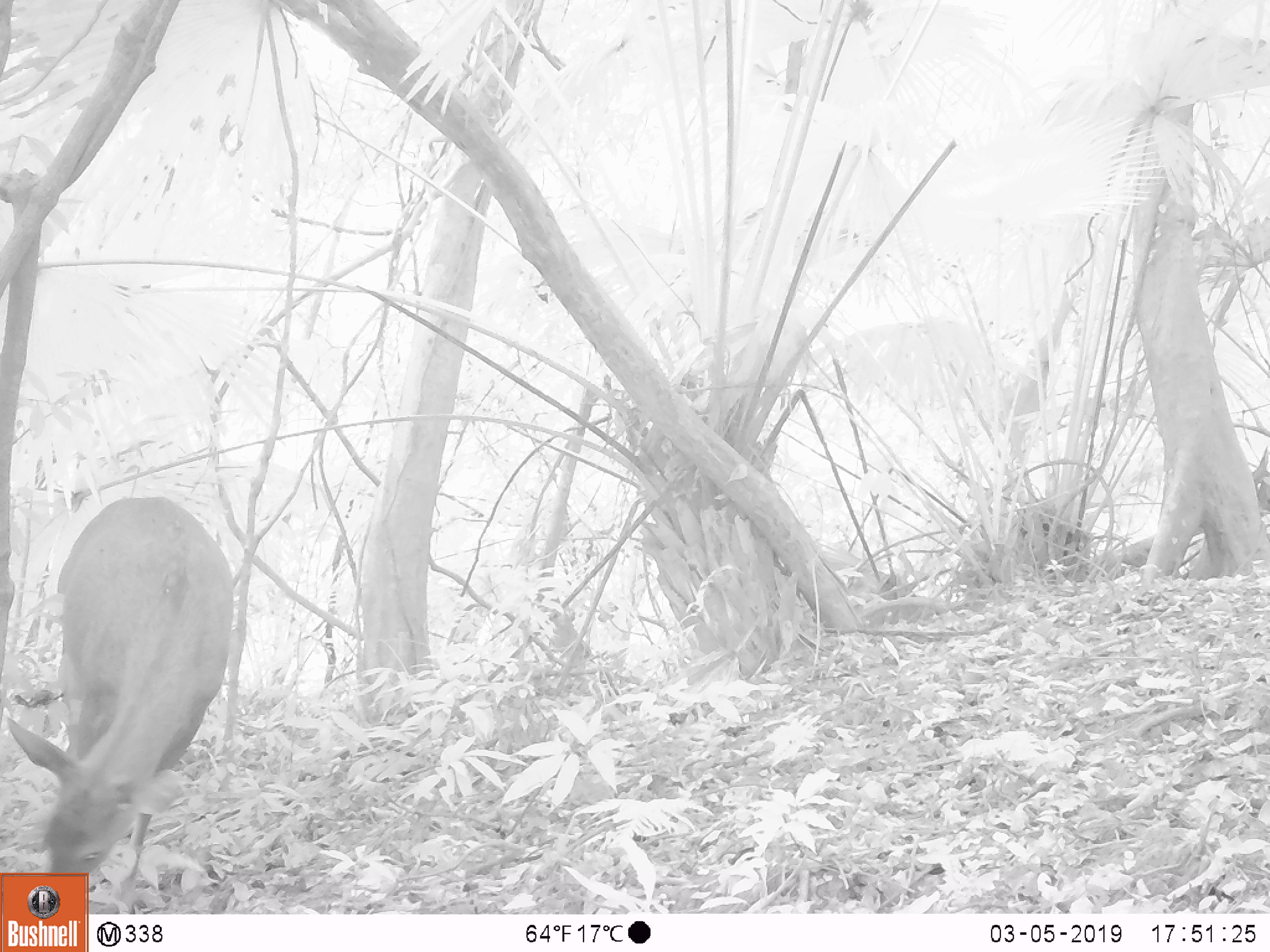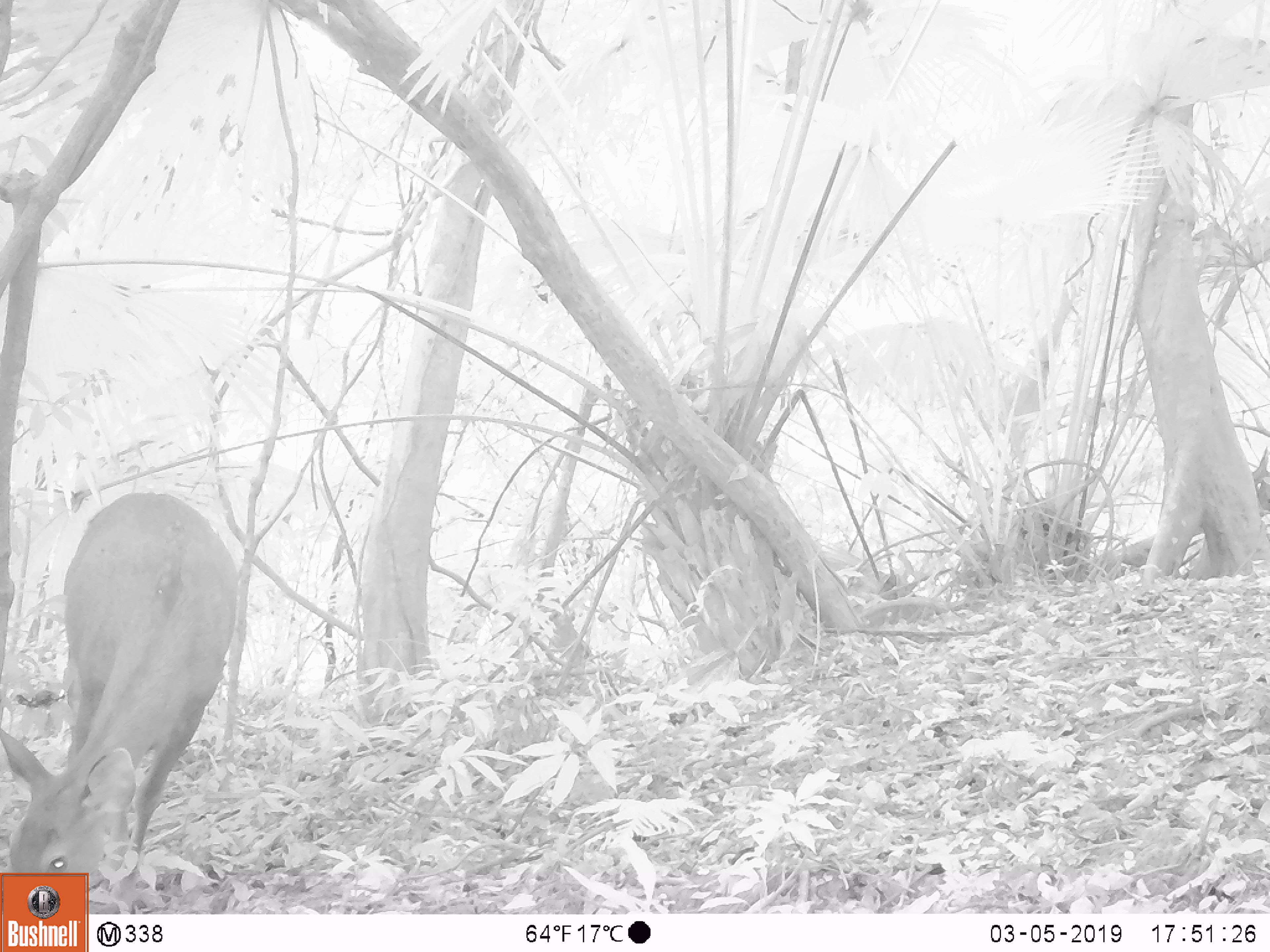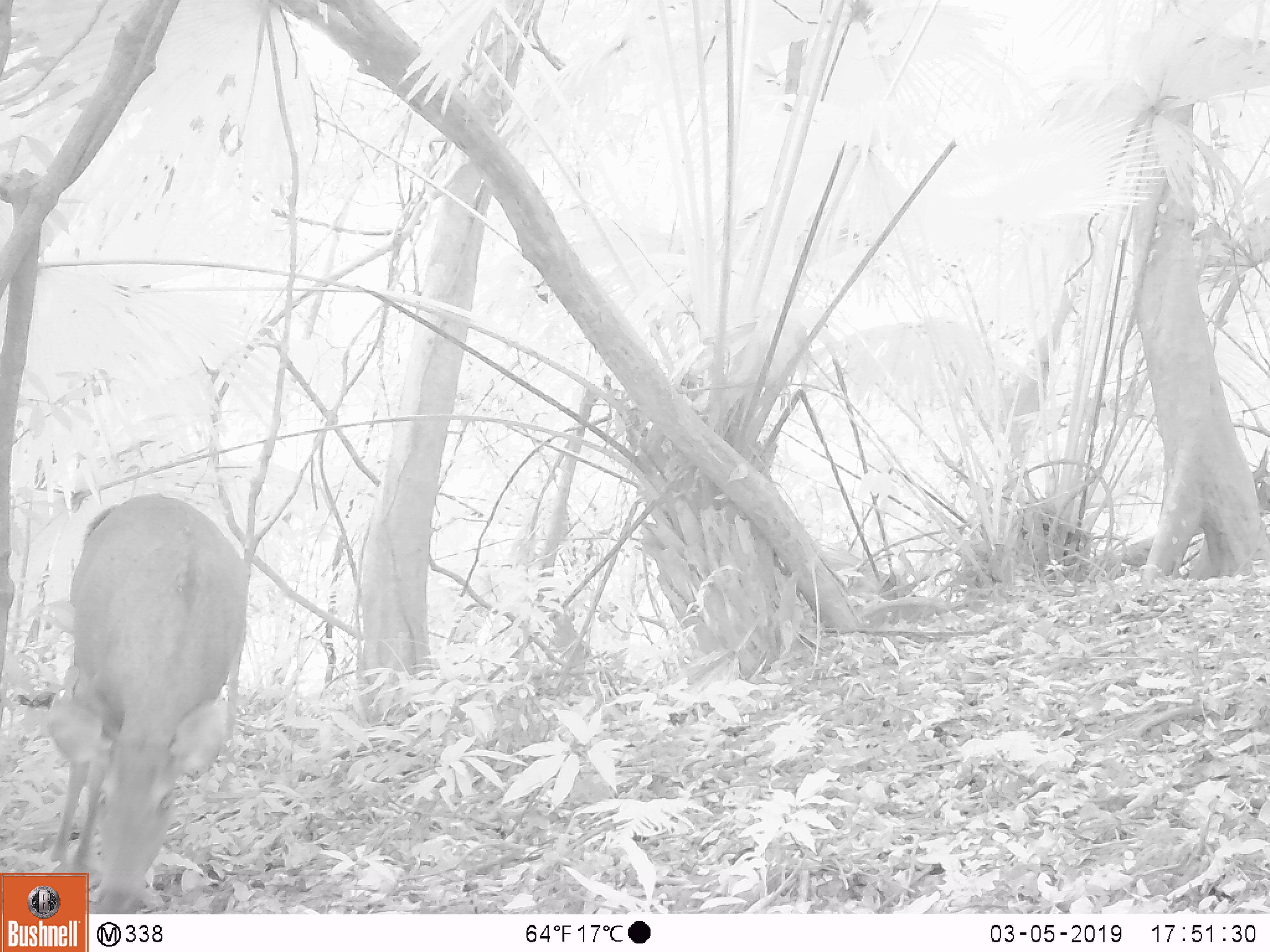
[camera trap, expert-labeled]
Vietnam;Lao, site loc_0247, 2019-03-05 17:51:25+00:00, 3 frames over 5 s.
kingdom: Animalia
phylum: Chordata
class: Mammalia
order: Artiodactyla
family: Cervidae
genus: Rusa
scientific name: Rusa unicolor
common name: sambar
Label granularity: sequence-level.